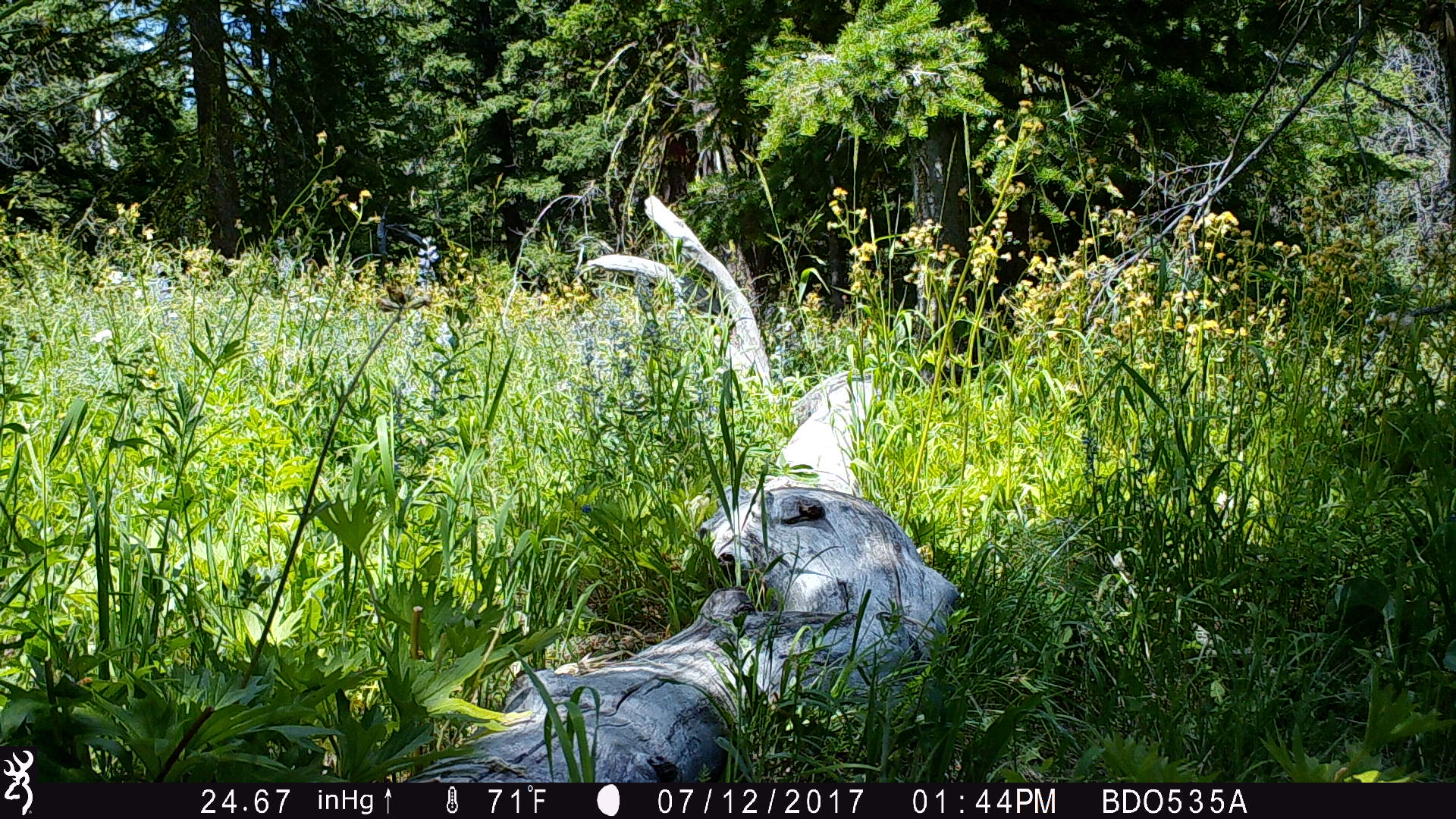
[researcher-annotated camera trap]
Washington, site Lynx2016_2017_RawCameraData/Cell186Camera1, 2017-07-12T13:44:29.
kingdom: Animalia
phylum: Chordata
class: Mammalia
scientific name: Mammalia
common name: small mammal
Small mammal (Mammalia). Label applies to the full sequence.